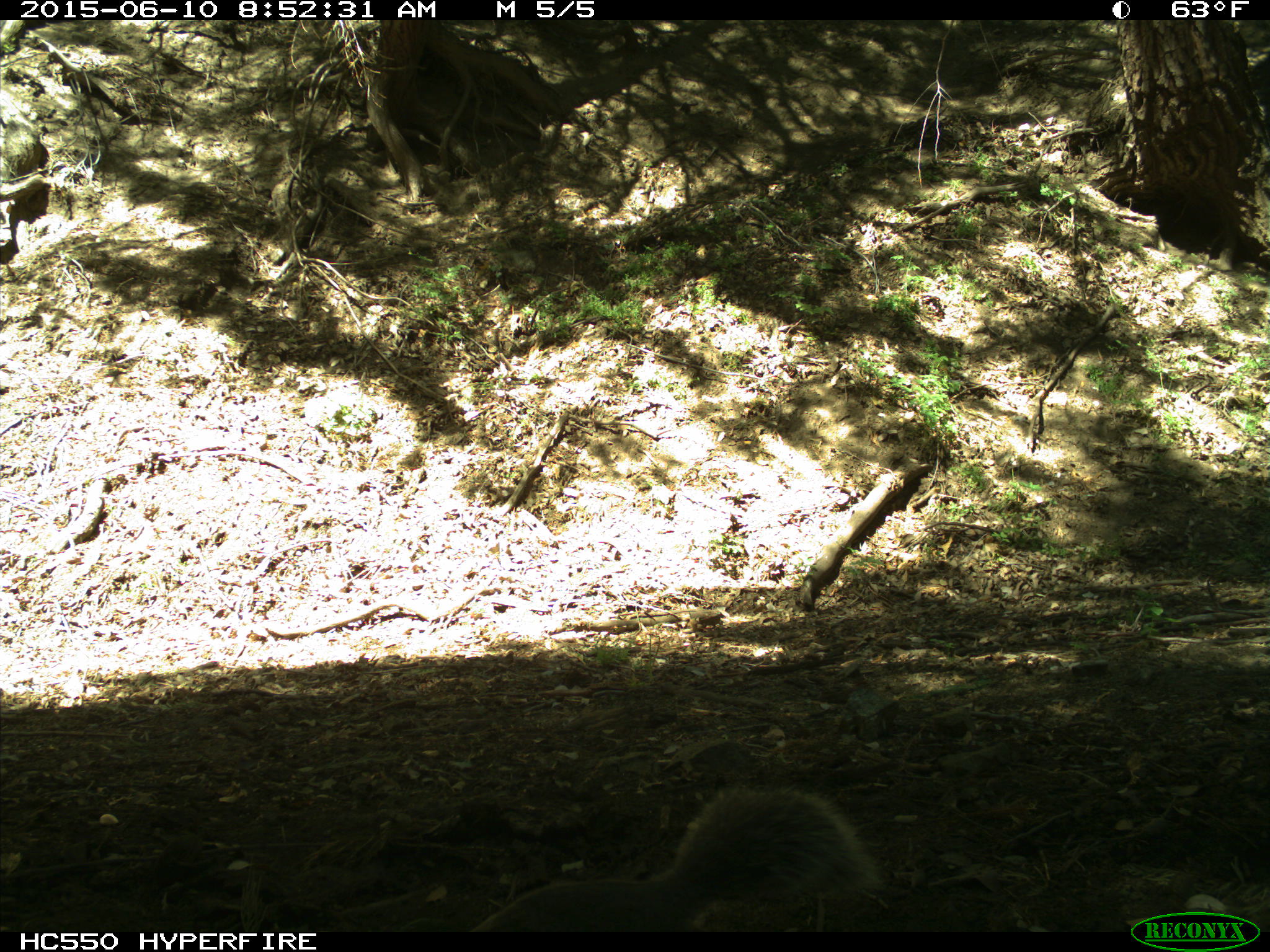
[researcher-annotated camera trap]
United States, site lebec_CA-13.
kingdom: Animalia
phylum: Chordata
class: Mammalia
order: Rodentia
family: Sciuridae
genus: Sciurus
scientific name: Sciurus carolinensis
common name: eastern gray squirrel